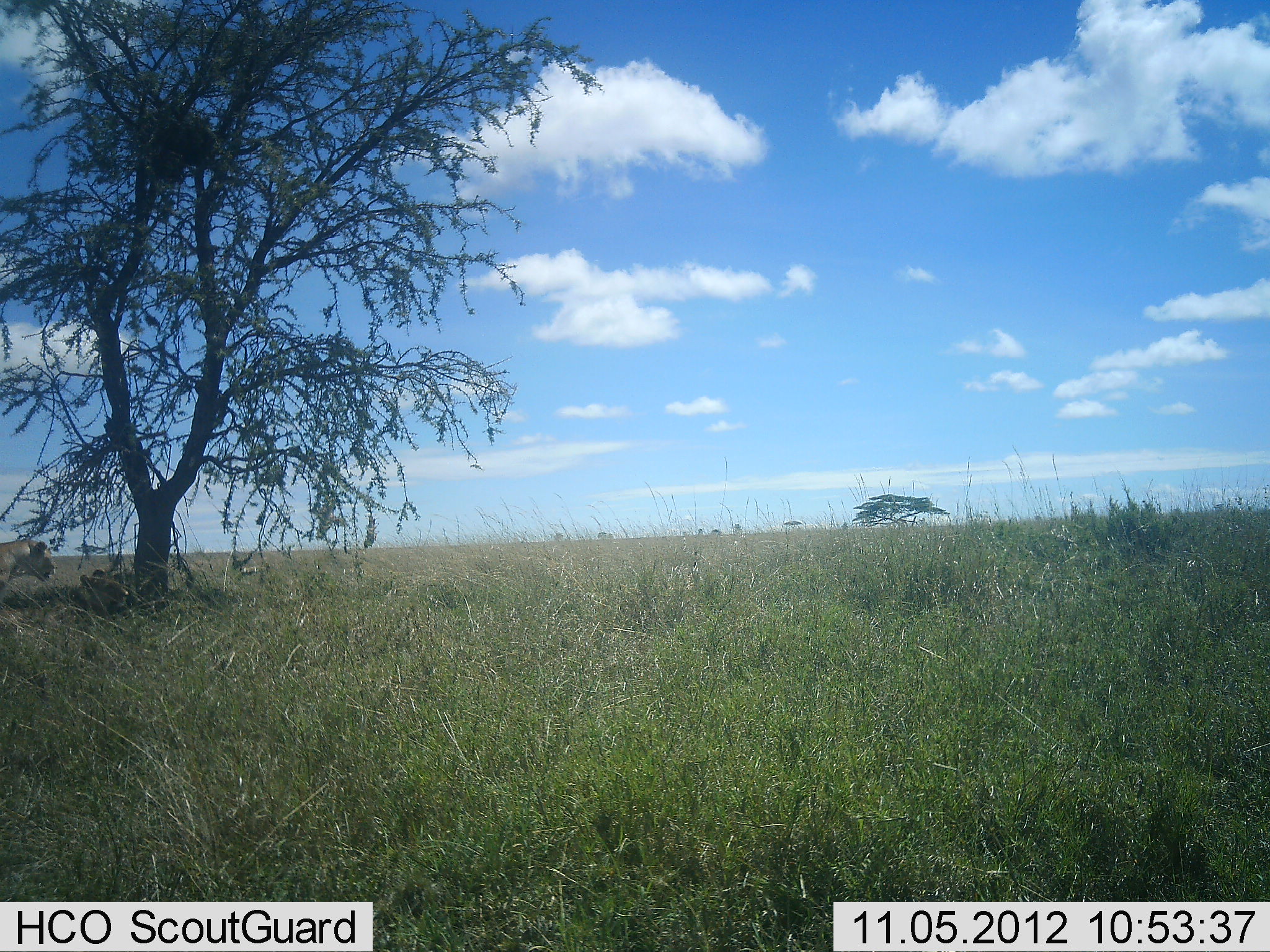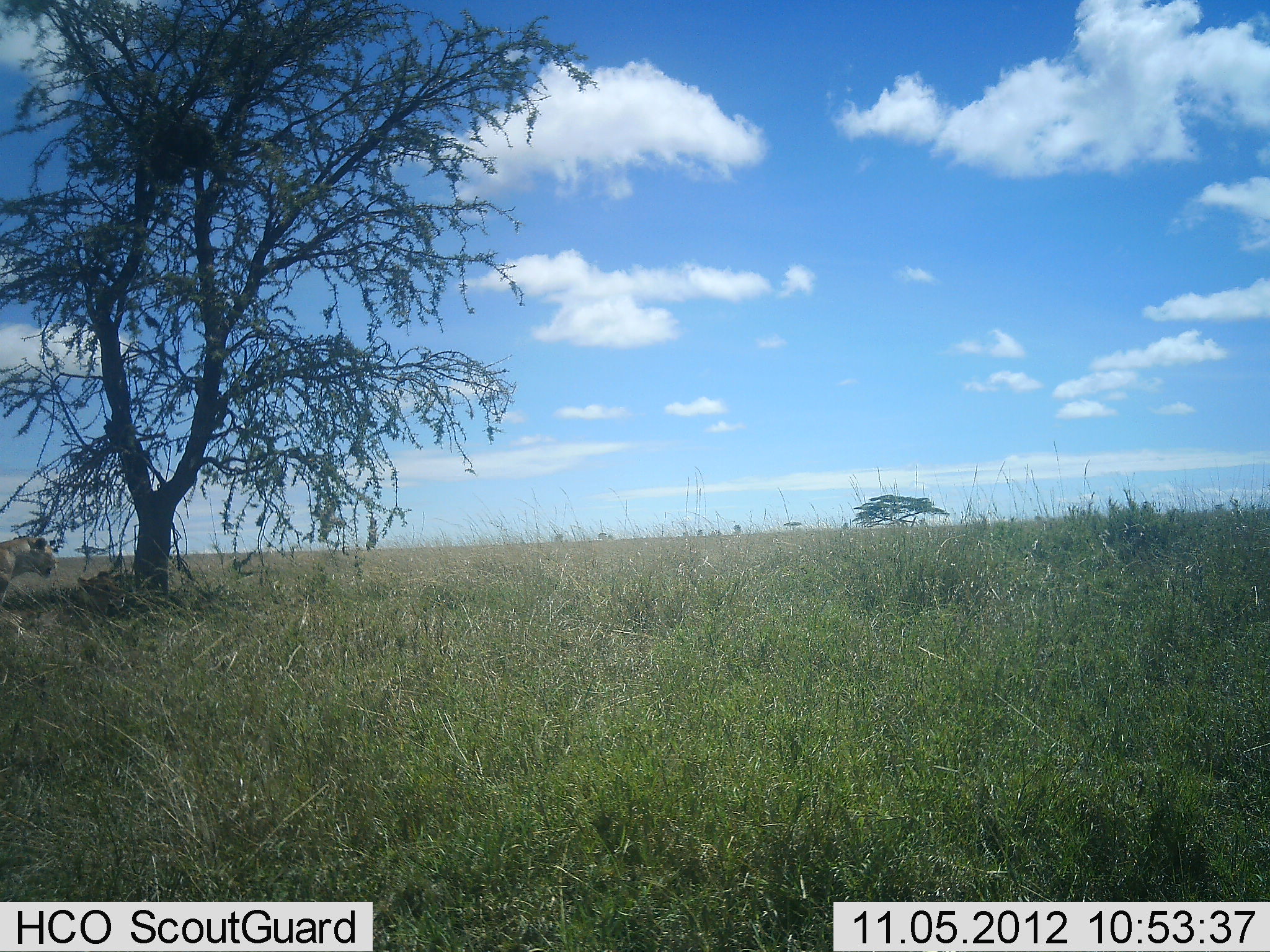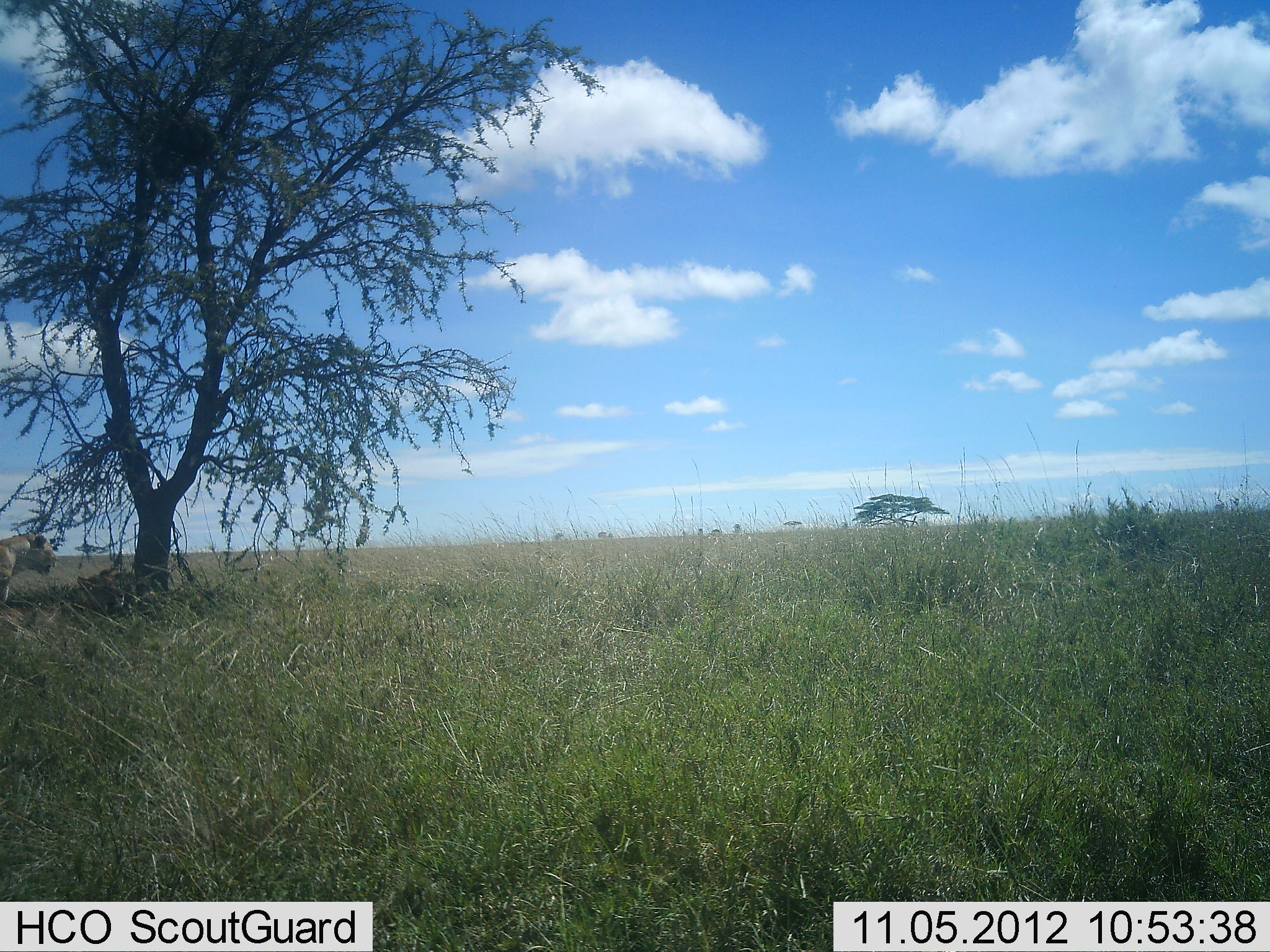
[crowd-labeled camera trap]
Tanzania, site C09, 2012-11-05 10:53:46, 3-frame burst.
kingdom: Animalia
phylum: Chordata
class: Mammalia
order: Carnivora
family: Felidae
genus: Panthera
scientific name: Panthera leo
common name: lion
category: lionfemale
Lionfemale (lion) (Panthera leo), count 2. Behavior (volunteer vote fractions): standing 90%, resting 60%, moving 0%, interacting 0%. Young present (vote fraction): 0%. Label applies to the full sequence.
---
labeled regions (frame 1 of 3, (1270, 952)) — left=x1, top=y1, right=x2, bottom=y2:
animal: left=0, top=538, right=55, bottom=597; left=72, top=569, right=130, bottom=622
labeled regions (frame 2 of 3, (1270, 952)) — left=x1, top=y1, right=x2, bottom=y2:
animal: left=0, top=537, right=57, bottom=611; left=79, top=573, right=141, bottom=618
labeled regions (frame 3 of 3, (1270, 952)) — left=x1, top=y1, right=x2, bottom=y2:
animal: left=0, top=534, right=59, bottom=606; left=73, top=568, right=130, bottom=616